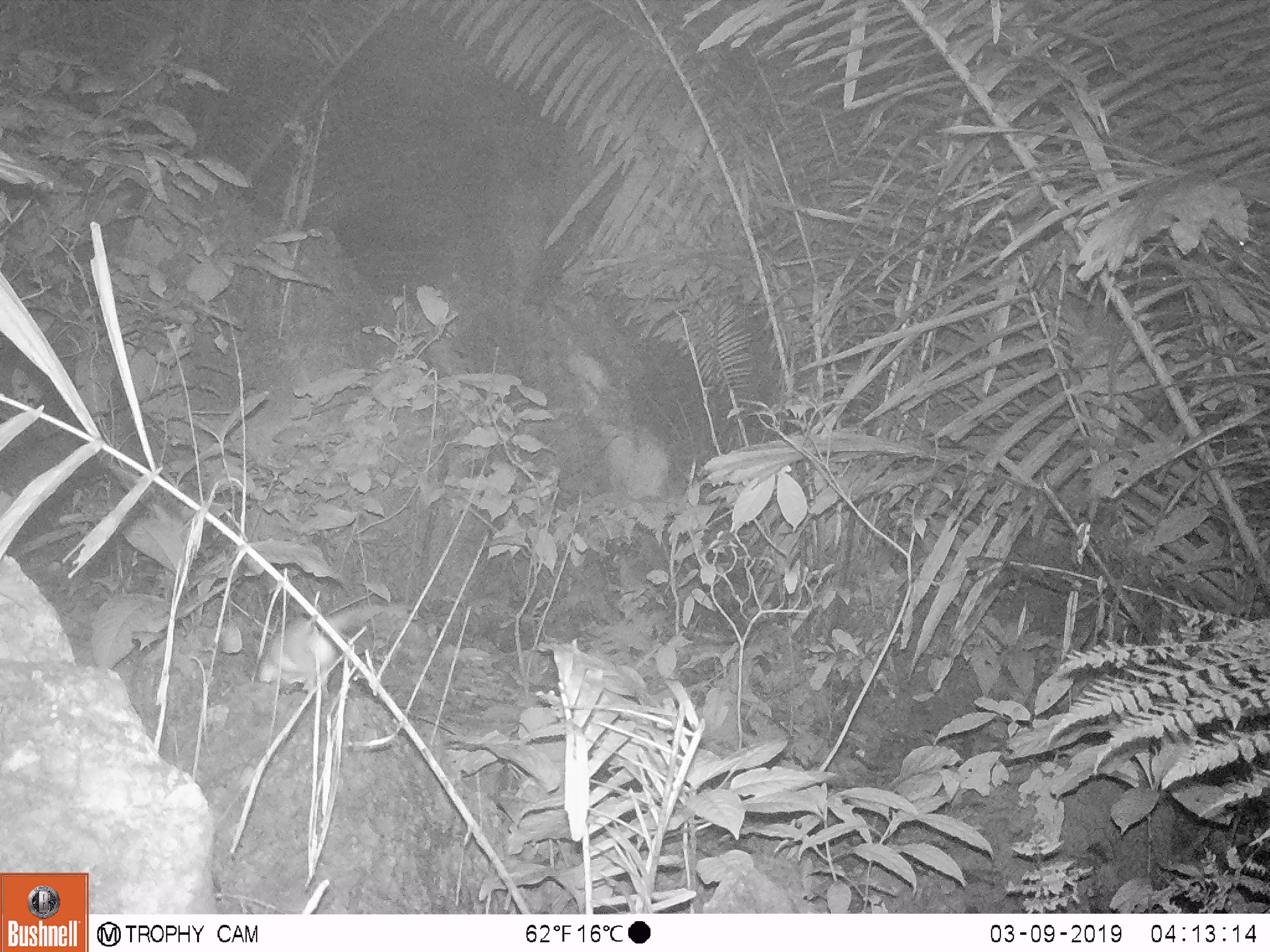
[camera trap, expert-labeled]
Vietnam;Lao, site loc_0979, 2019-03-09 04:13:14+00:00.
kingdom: Animalia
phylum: Chordata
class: Mammalia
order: Rodentia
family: Muridae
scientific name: Muridae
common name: old-world mice and rats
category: unidentified murid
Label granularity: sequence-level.